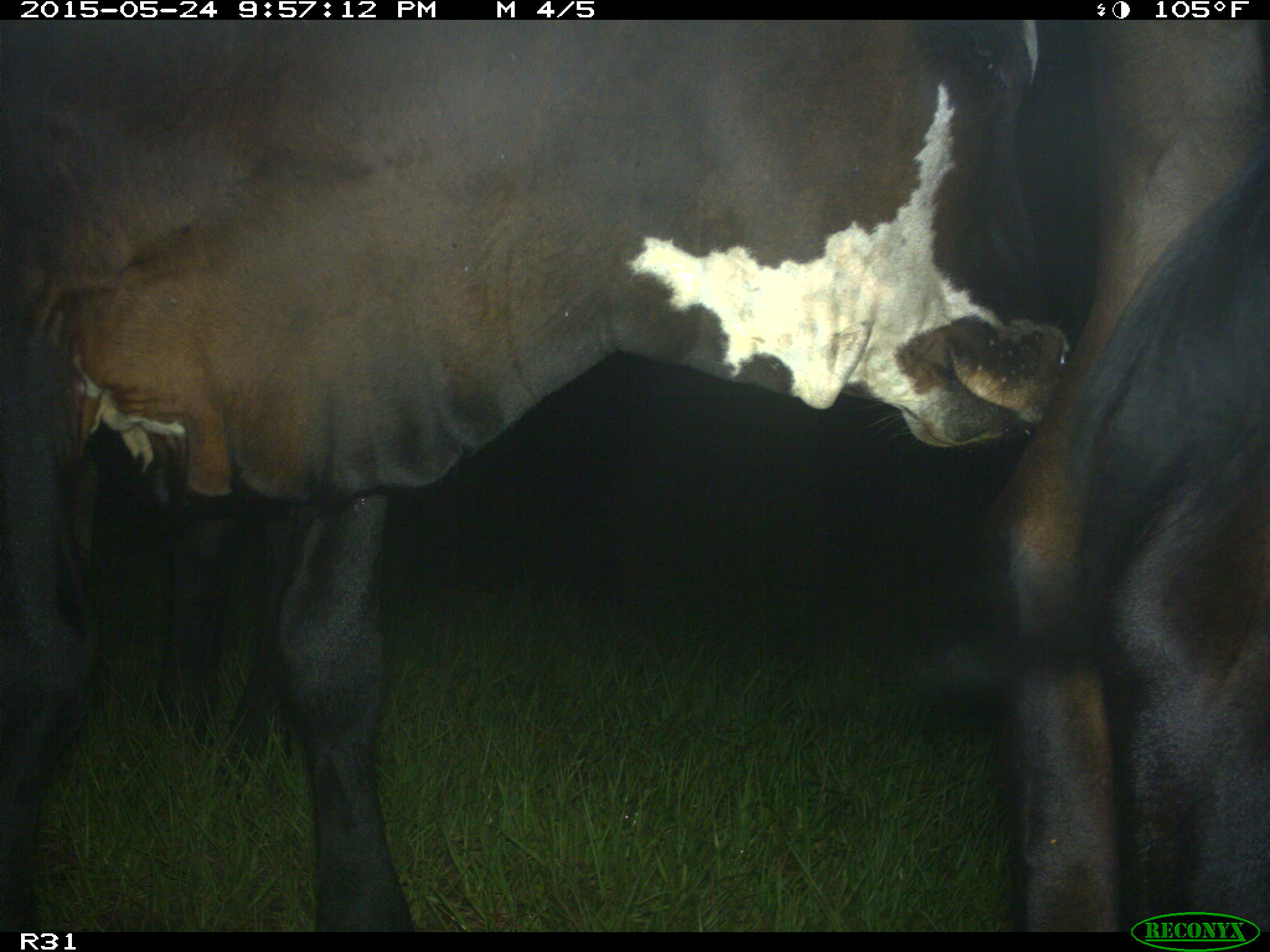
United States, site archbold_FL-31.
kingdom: Animalia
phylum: Chordata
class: Mammalia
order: Artiodactyla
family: Bovidae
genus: Bos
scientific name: Bos taurus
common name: domestic cow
Bos taurus (domestic cow).